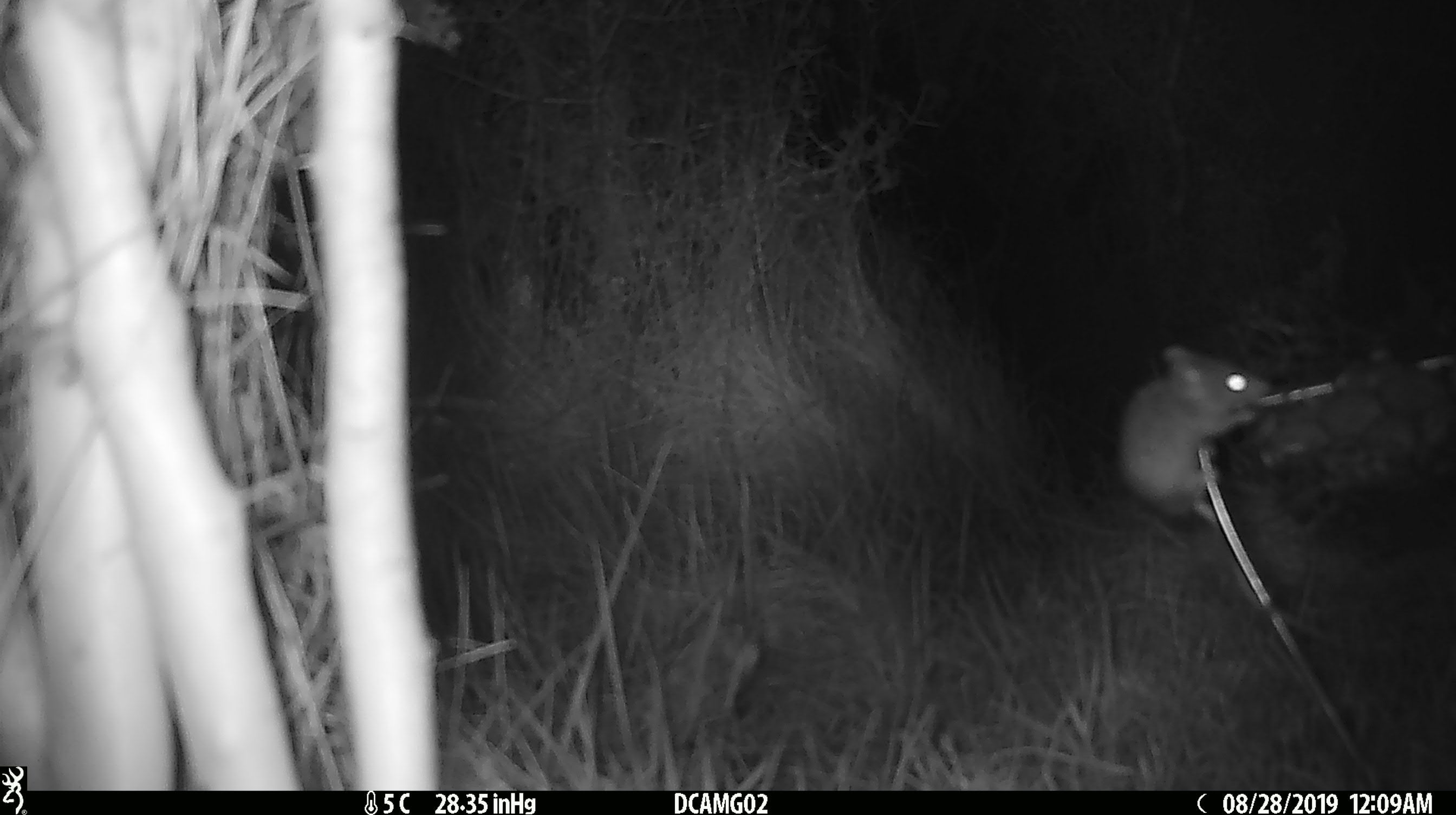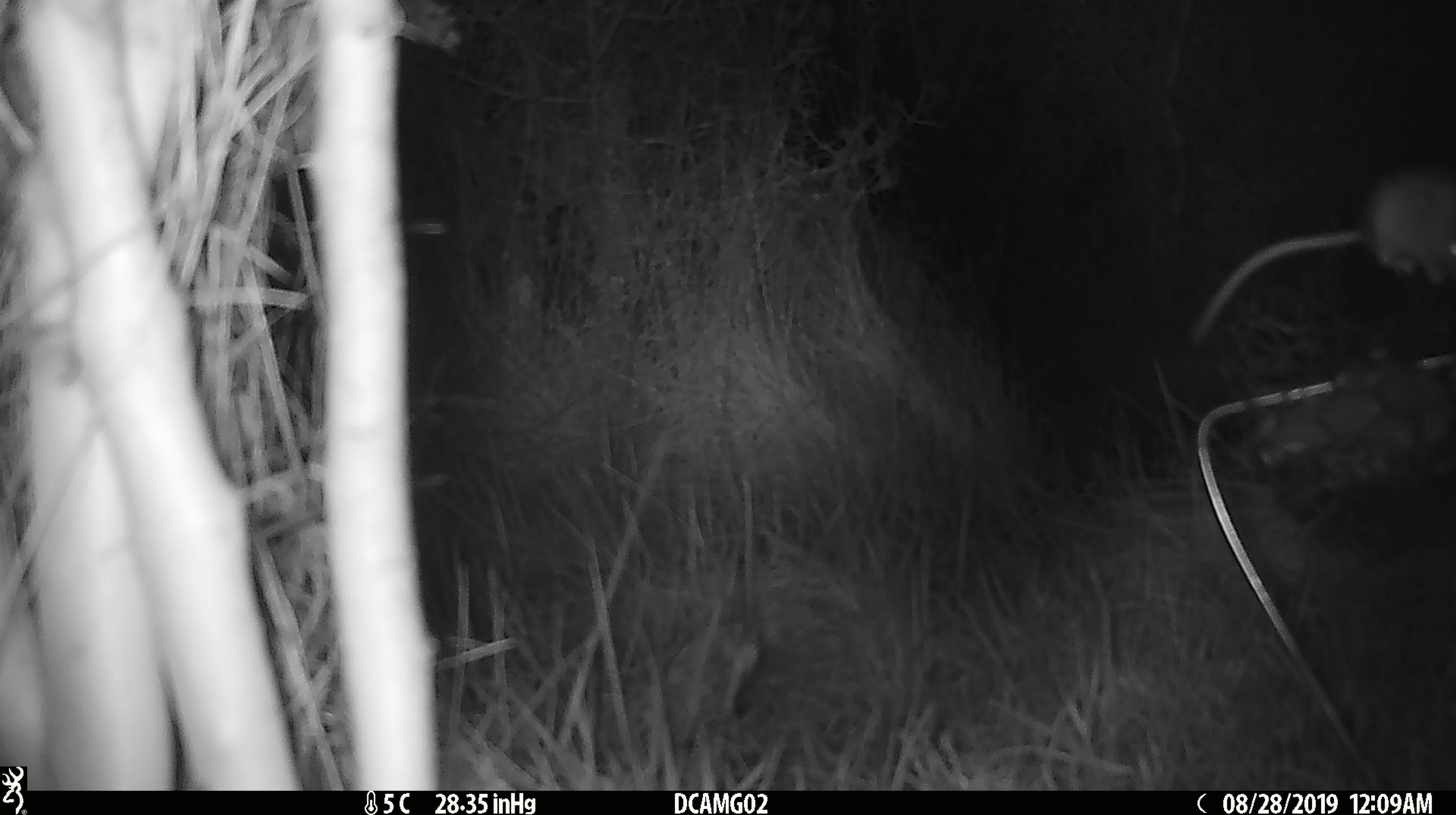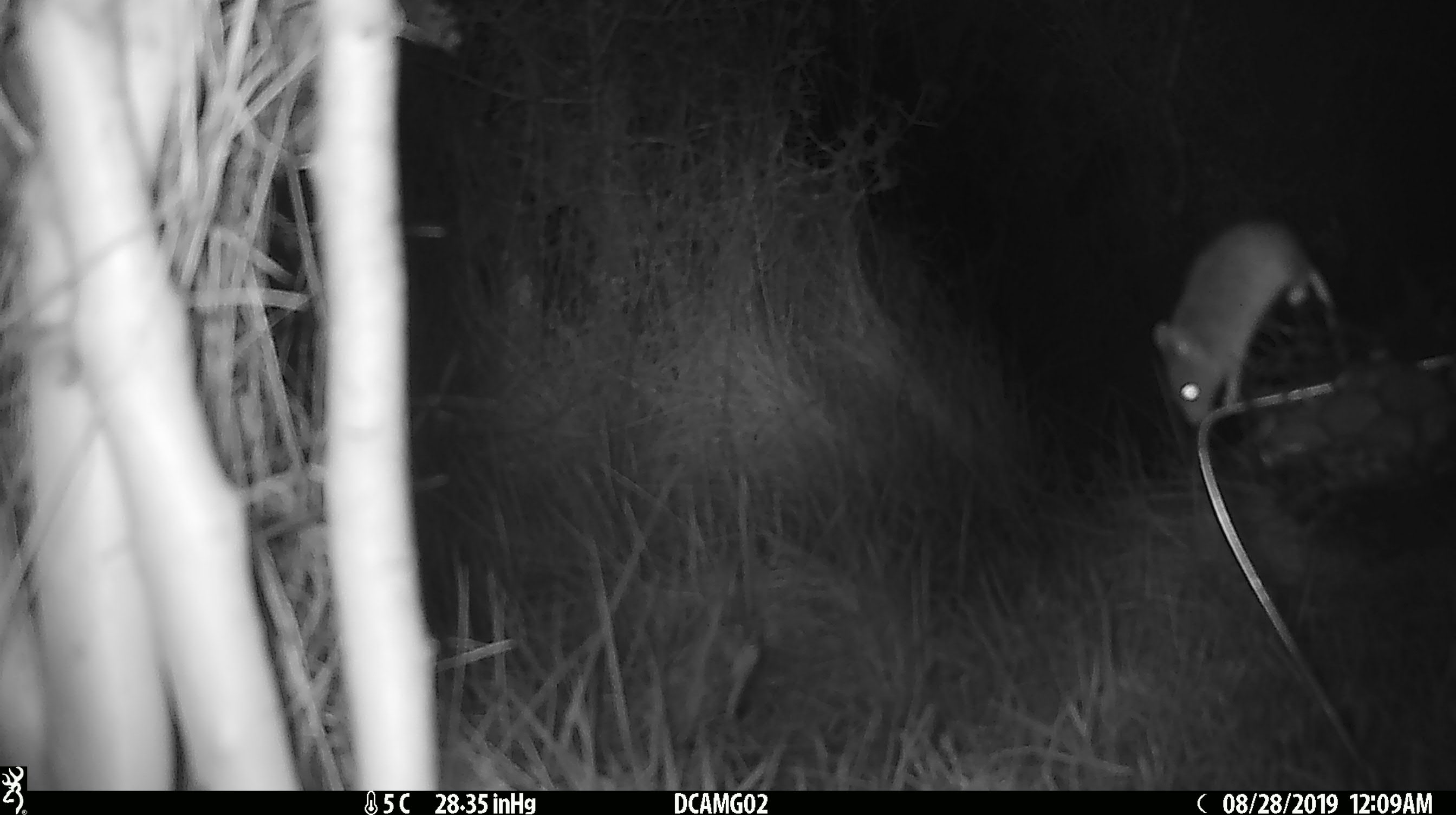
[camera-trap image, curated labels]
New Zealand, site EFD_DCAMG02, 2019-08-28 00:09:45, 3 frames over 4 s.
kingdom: Animalia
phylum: Chordata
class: Mammalia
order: Rodentia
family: Muridae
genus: Mus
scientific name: Mus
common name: mouse